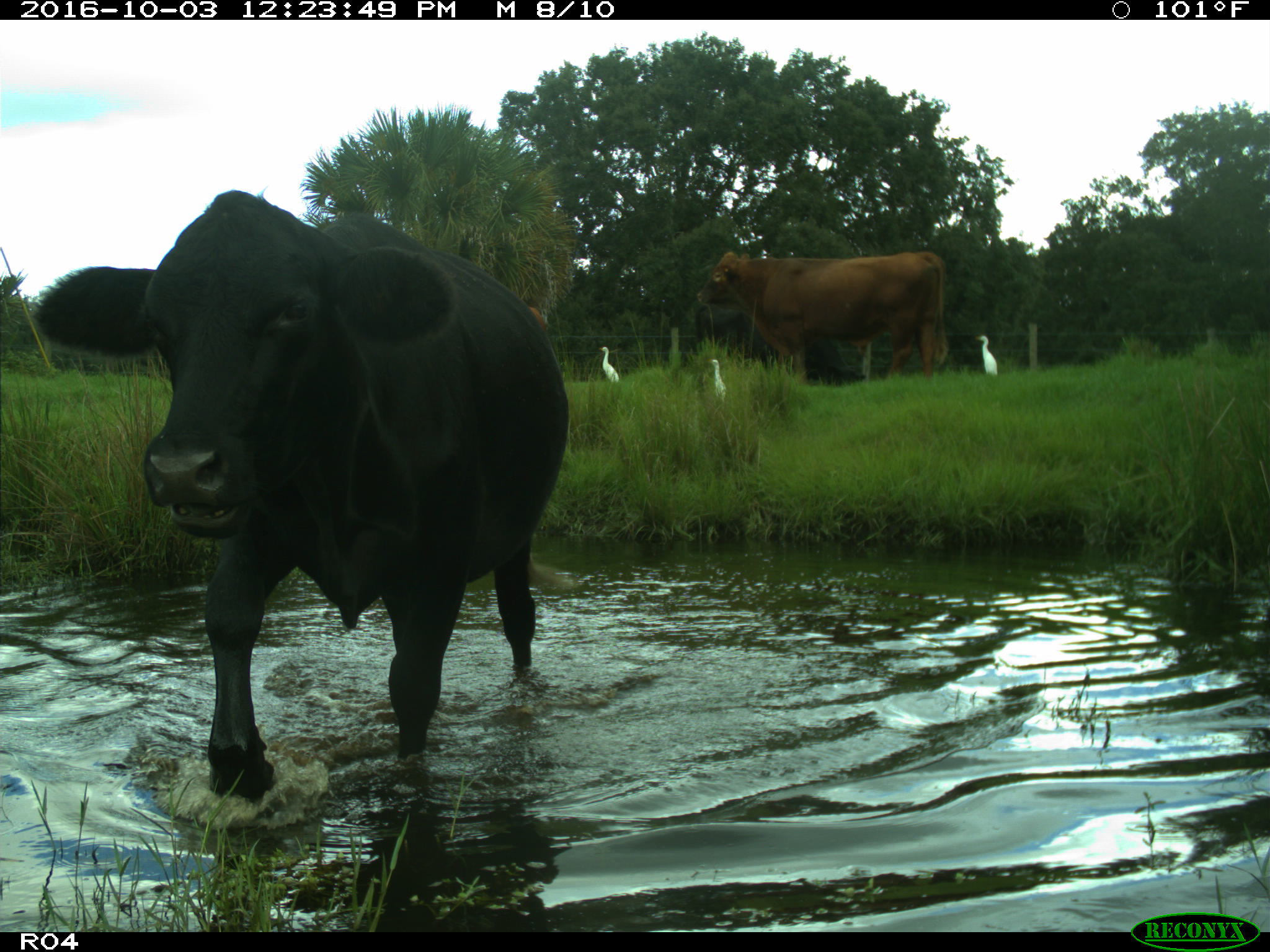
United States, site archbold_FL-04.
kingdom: Animalia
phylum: Chordata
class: Mammalia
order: Artiodactyla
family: Bovidae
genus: Bos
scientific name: Bos taurus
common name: domestic cow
Bos taurus (domestic cow).